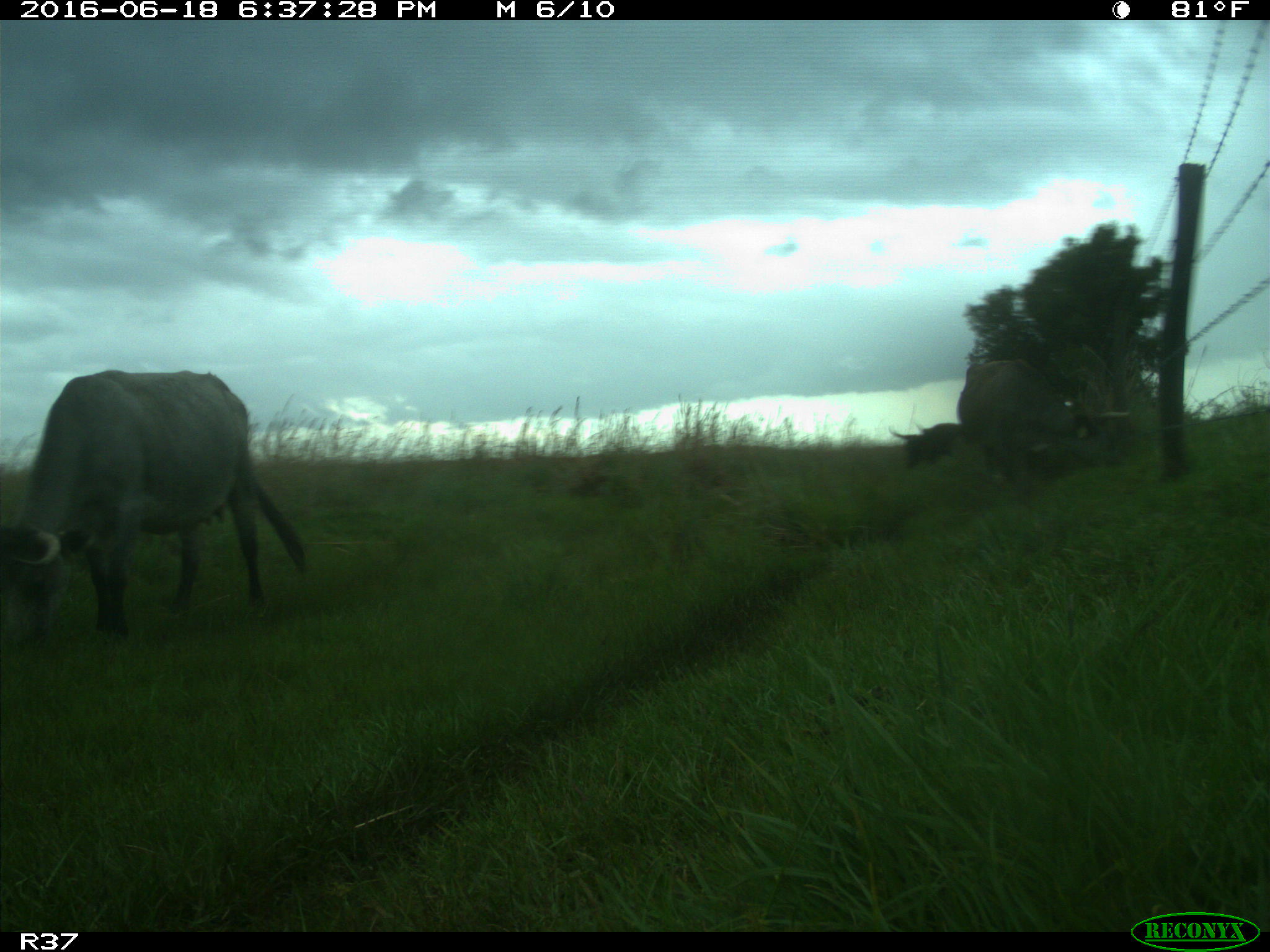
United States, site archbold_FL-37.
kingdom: Animalia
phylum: Chordata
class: Mammalia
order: Artiodactyla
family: Bovidae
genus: Bos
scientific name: Bos taurus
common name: domestic cow